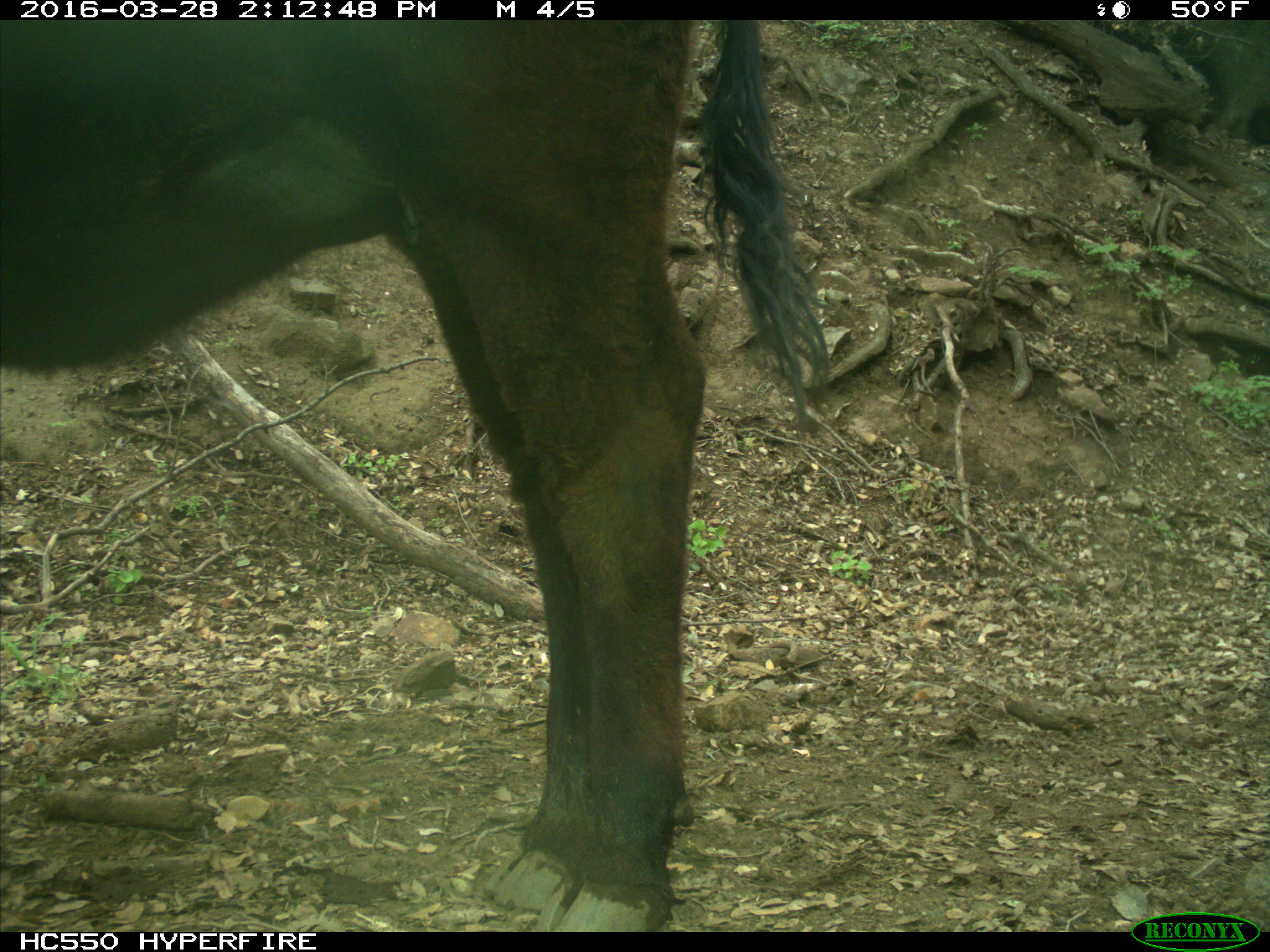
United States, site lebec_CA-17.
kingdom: Animalia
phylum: Chordata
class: Mammalia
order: Artiodactyla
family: Bovidae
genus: Bos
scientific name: Bos taurus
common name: domestic cow